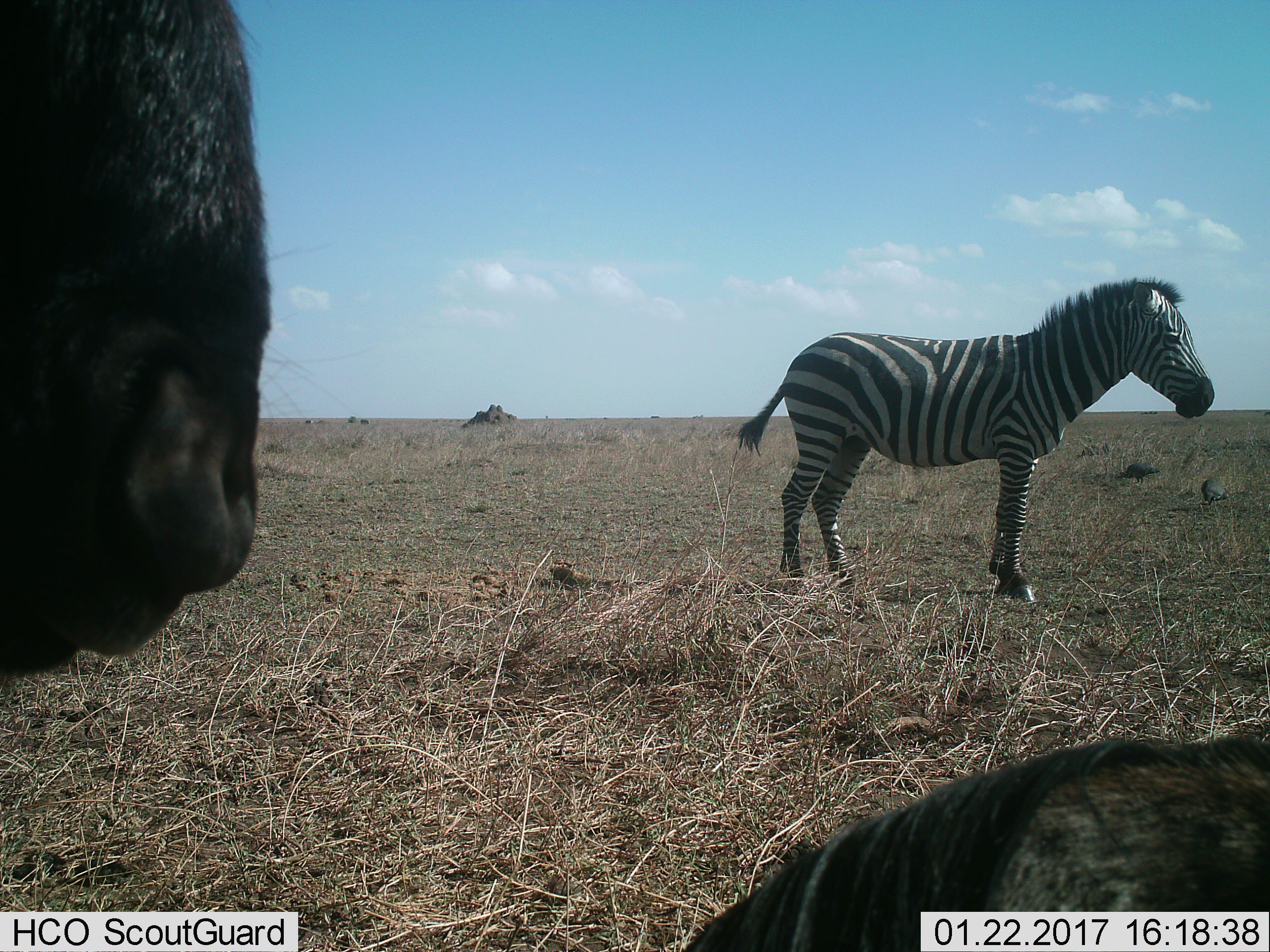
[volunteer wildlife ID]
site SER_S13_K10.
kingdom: Animalia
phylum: Chordata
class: Mammalia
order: Artiodactyla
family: Bovidae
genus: Connochaetes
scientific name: Connochaetes taurinus taurinus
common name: blue wildebeest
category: wildebeestblue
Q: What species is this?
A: Wildebeestblue (blue wildebeest) (Connochaetes taurinus taurinus).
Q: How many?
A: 2.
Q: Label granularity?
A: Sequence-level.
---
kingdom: Animalia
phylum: Chordata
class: Mammalia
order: Perissodactyla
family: Equidae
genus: Equus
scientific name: Equus quagga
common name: plains zebra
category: zebraplains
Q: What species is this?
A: Zebraplains (plains zebra) (Equus quagga).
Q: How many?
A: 1.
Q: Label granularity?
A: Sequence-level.